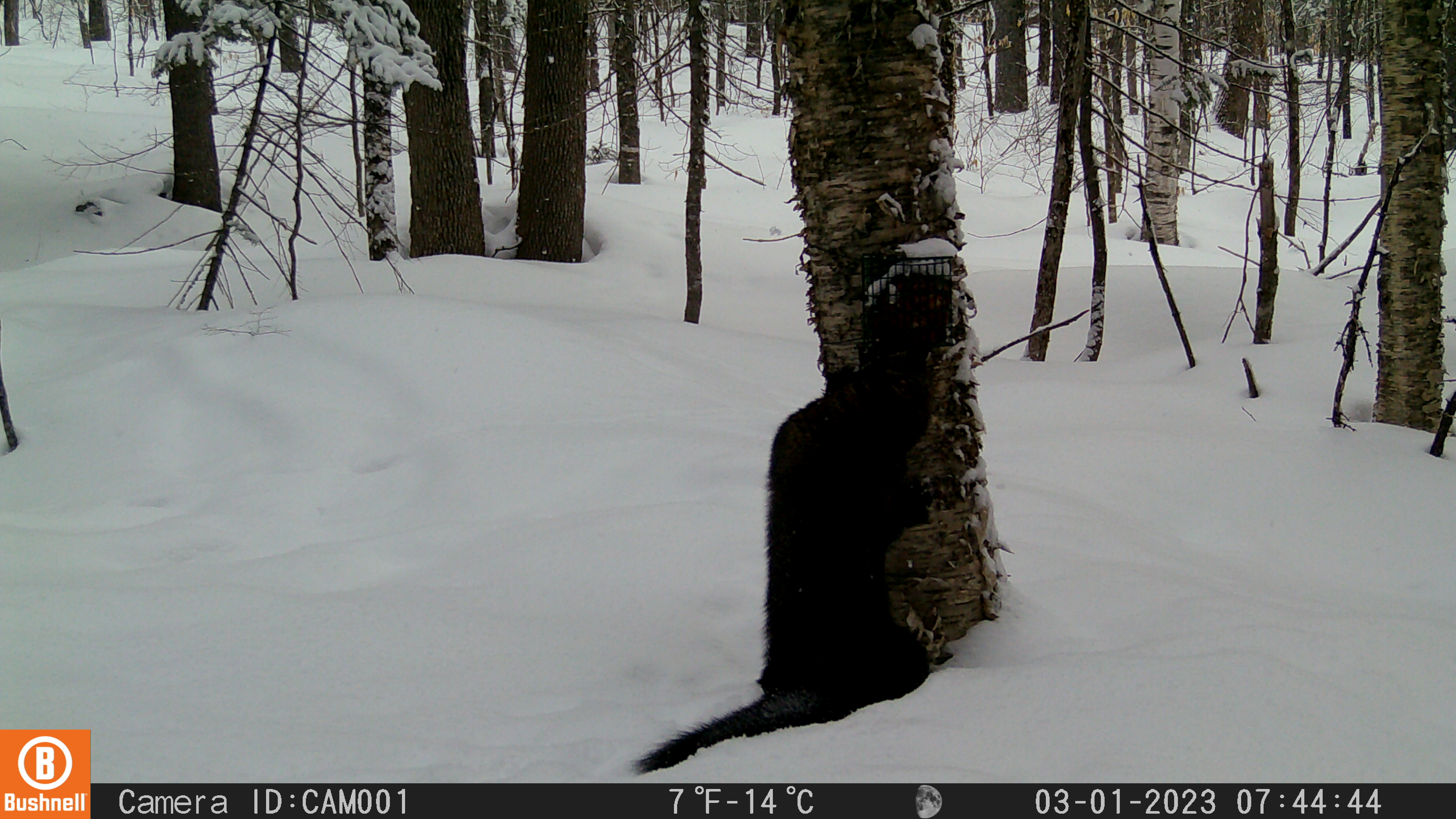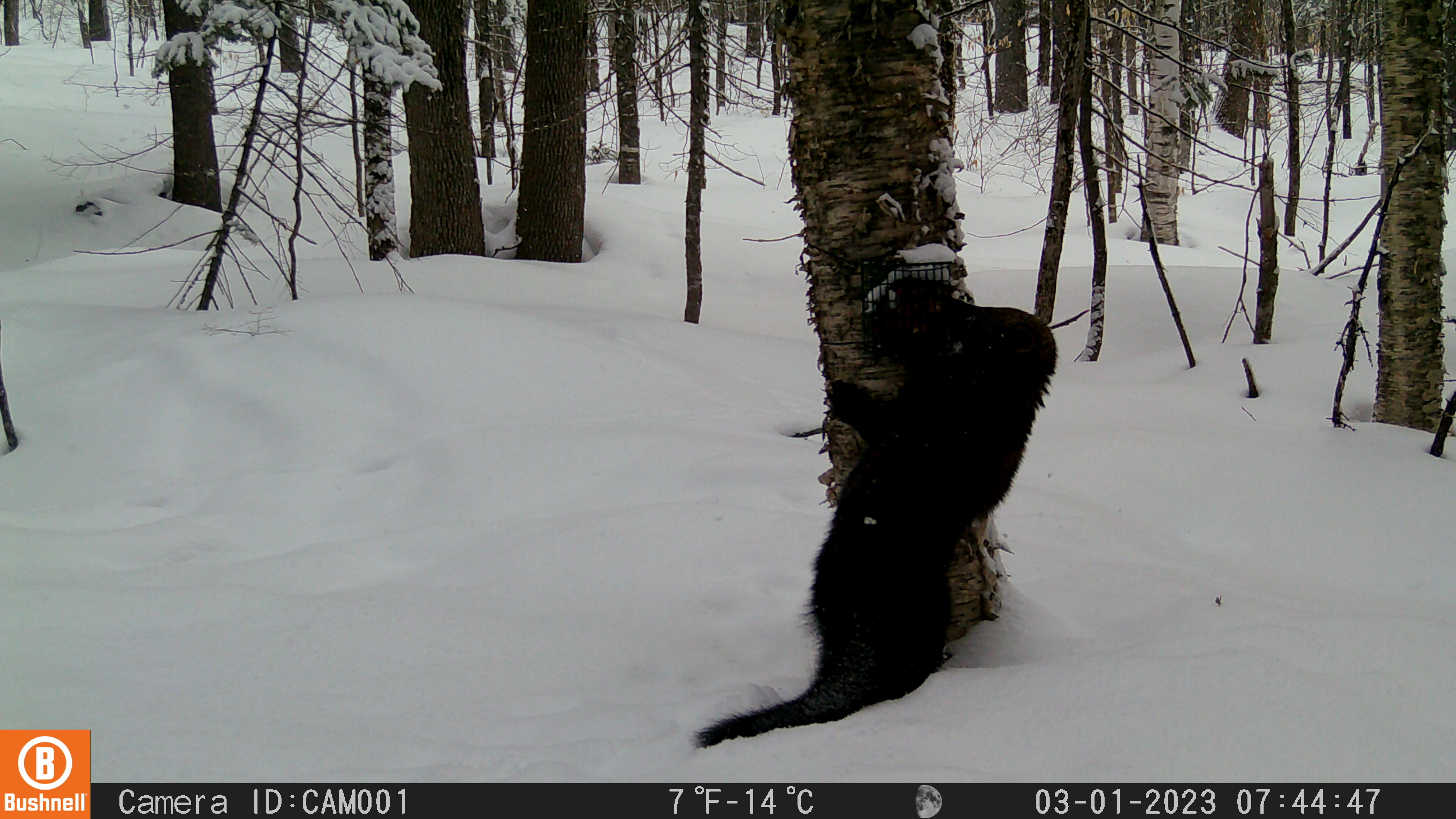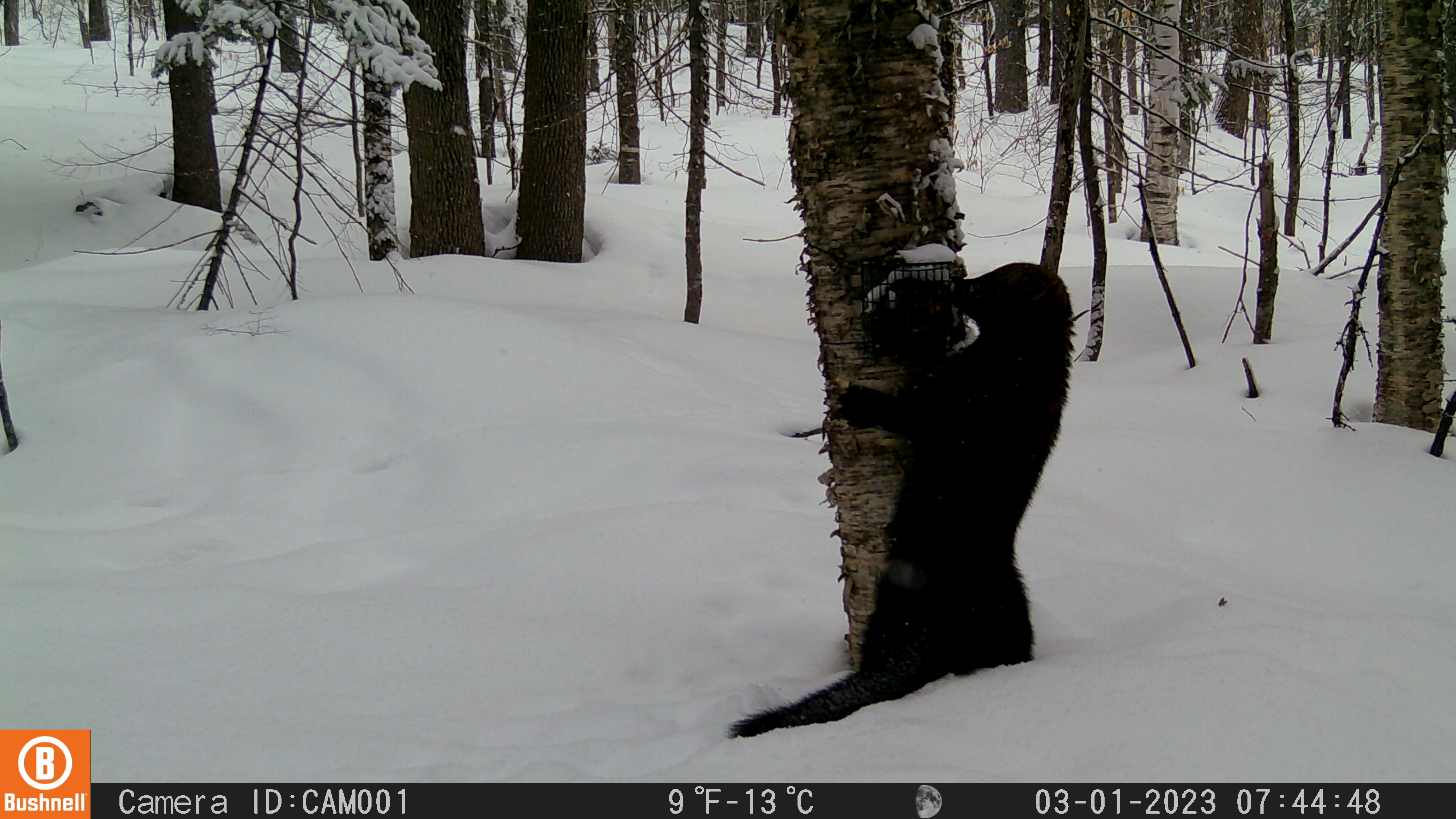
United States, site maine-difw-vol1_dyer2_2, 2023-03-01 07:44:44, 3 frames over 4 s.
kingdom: Animalia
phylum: Chordata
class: Mammalia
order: Carnivora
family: Mustelidae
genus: Pekania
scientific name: Pekania pennanti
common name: fisher